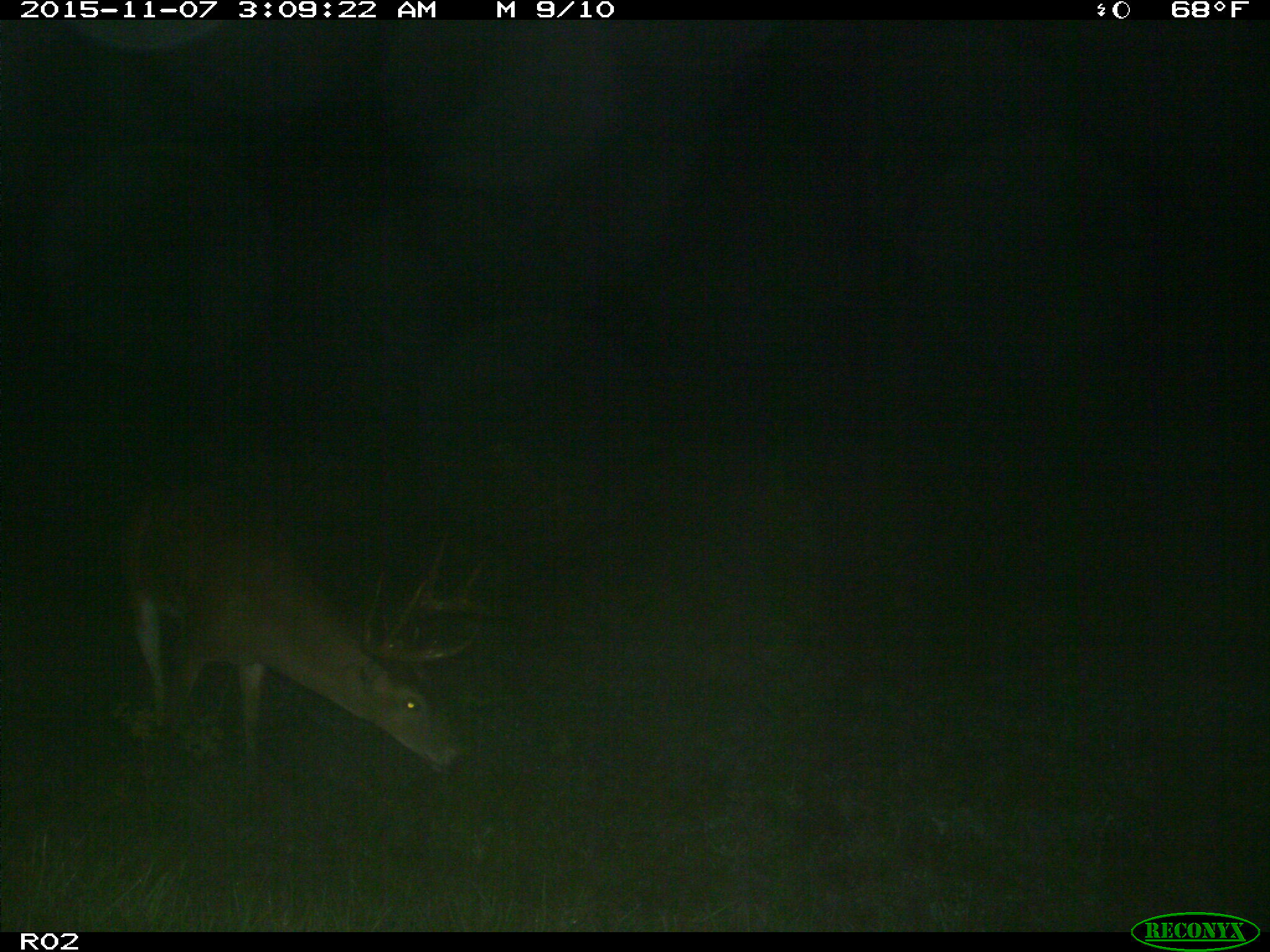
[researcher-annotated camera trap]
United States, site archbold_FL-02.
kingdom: Animalia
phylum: Chordata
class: Mammalia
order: Artiodactyla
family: Cervidae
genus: Odocoileus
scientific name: Odocoileus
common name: deer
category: unidentified deer